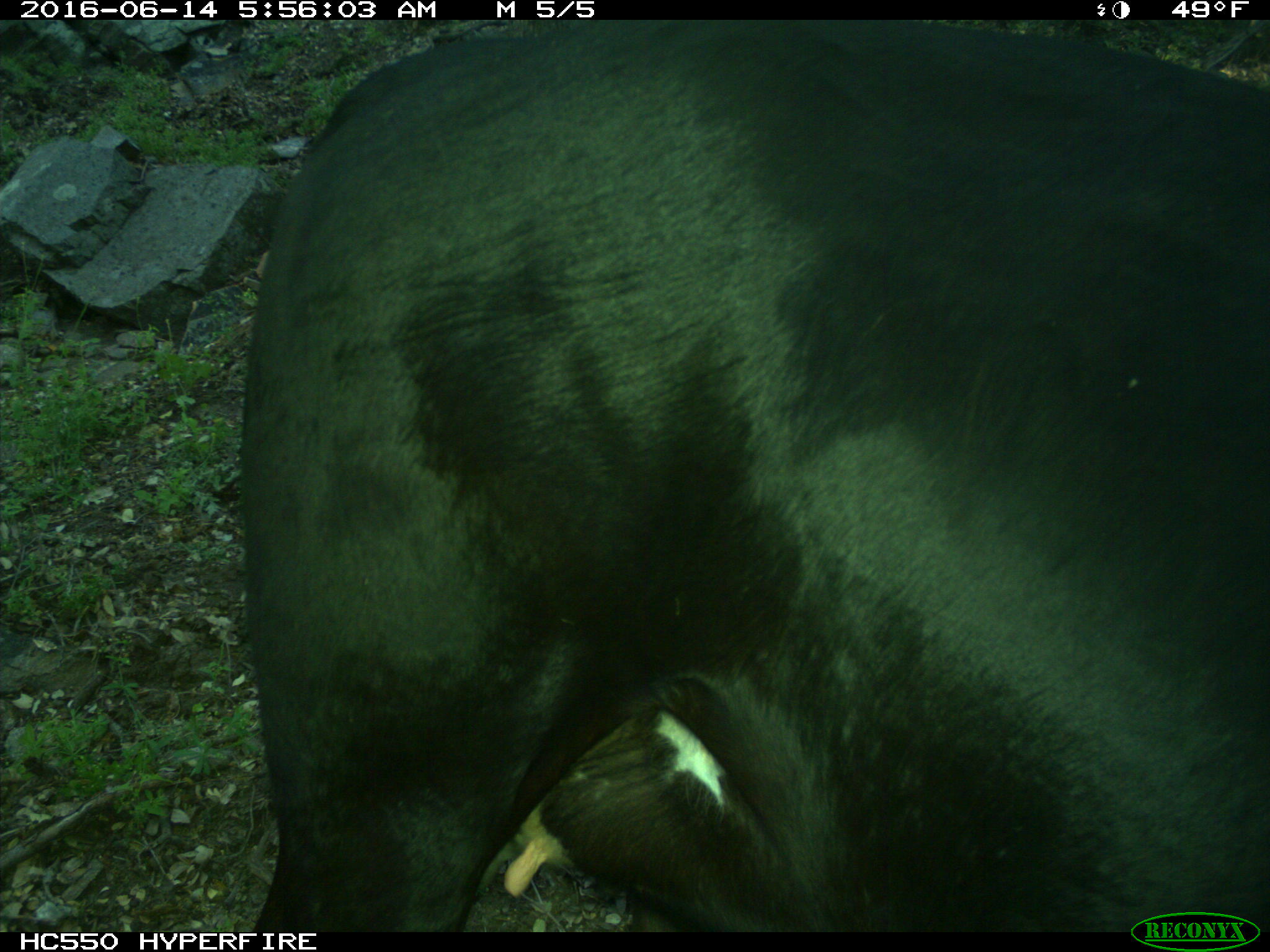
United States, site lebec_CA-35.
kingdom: Animalia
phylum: Chordata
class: Mammalia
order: Artiodactyla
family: Bovidae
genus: Bos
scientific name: Bos taurus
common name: domestic cow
Bos taurus (domestic cow).